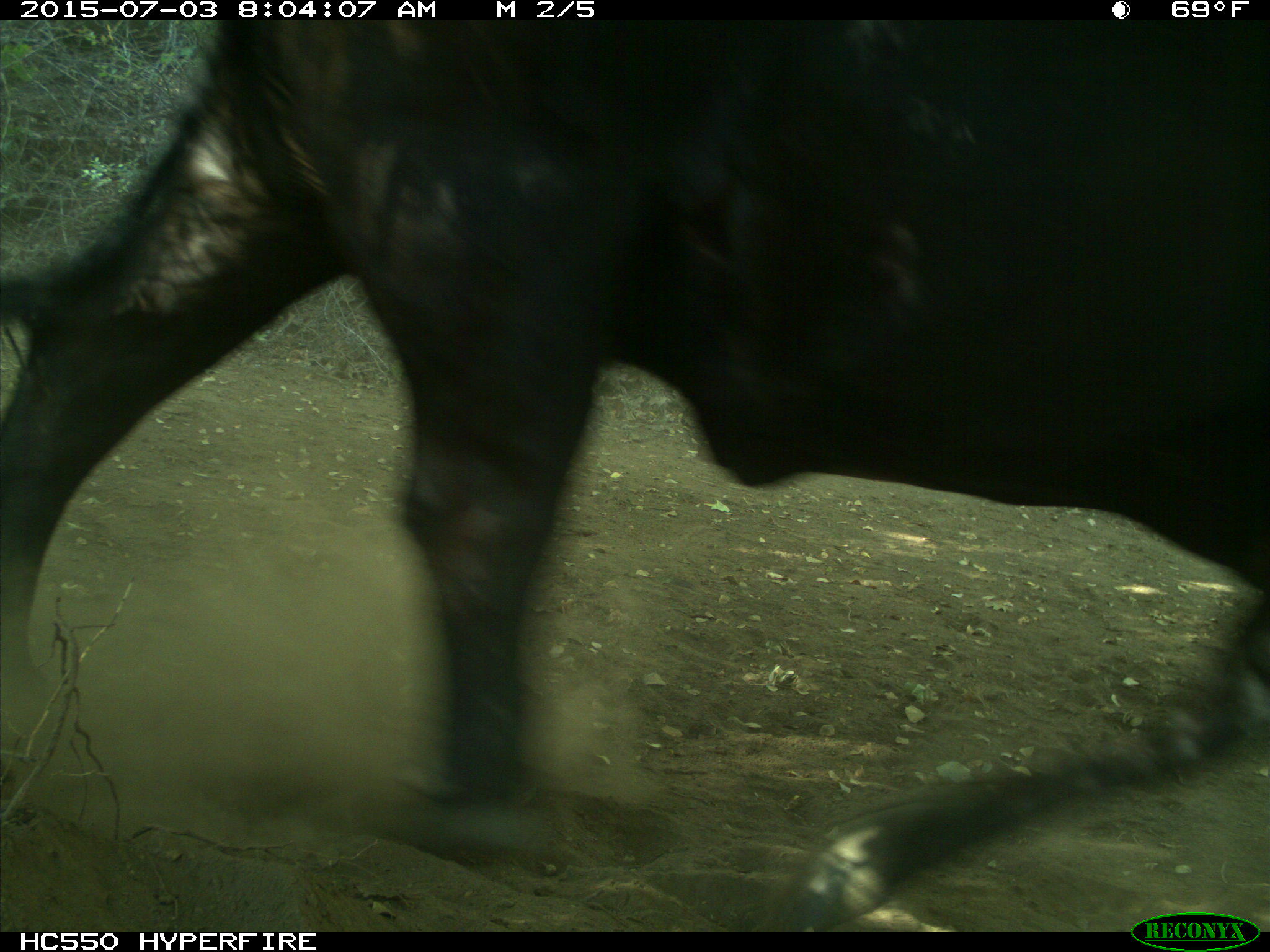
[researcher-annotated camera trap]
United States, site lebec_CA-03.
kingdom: Animalia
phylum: Chordata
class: Mammalia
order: Artiodactyla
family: Bovidae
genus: Bos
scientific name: Bos taurus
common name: domestic cow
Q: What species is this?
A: Bos taurus (domestic cow).